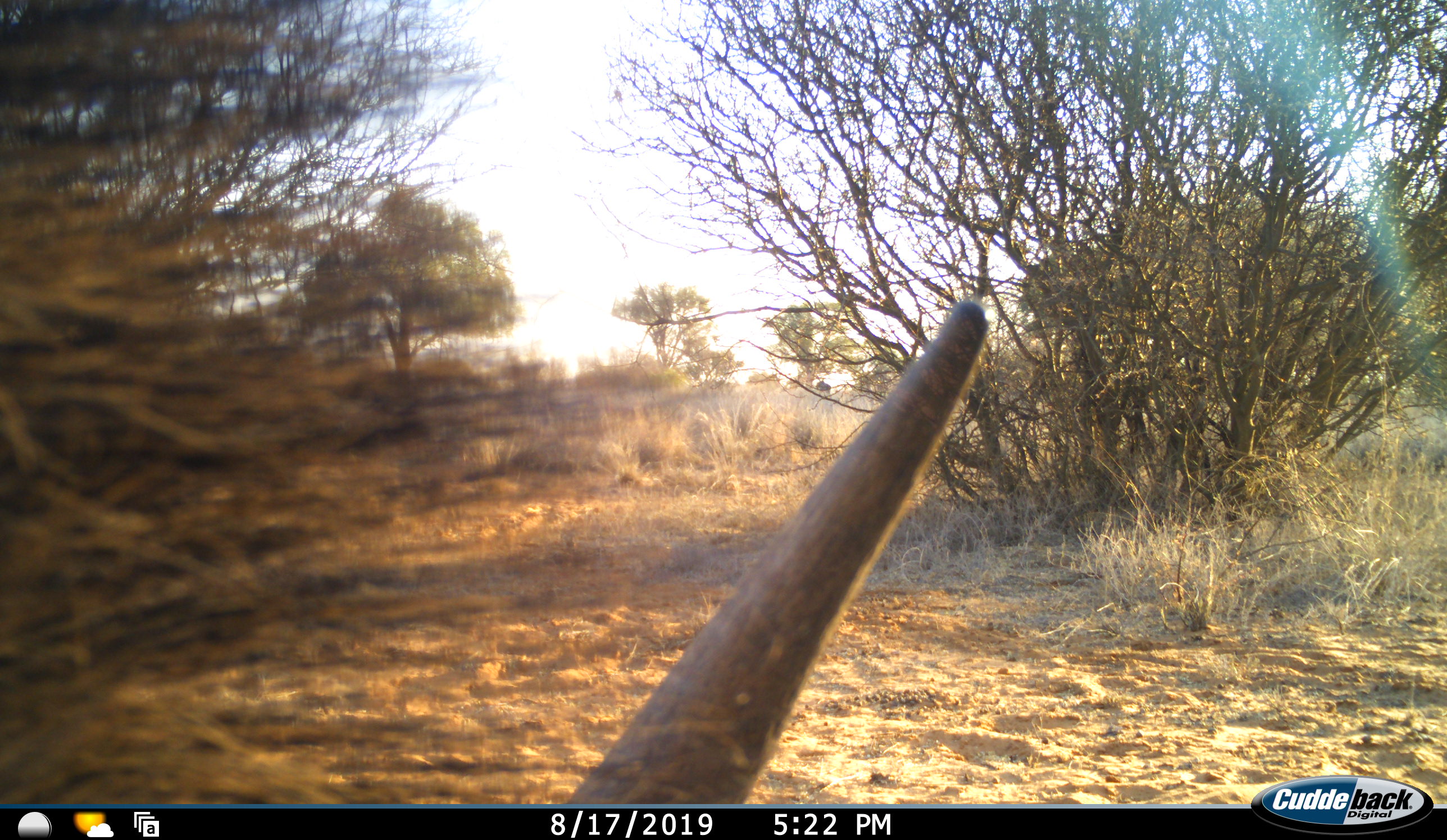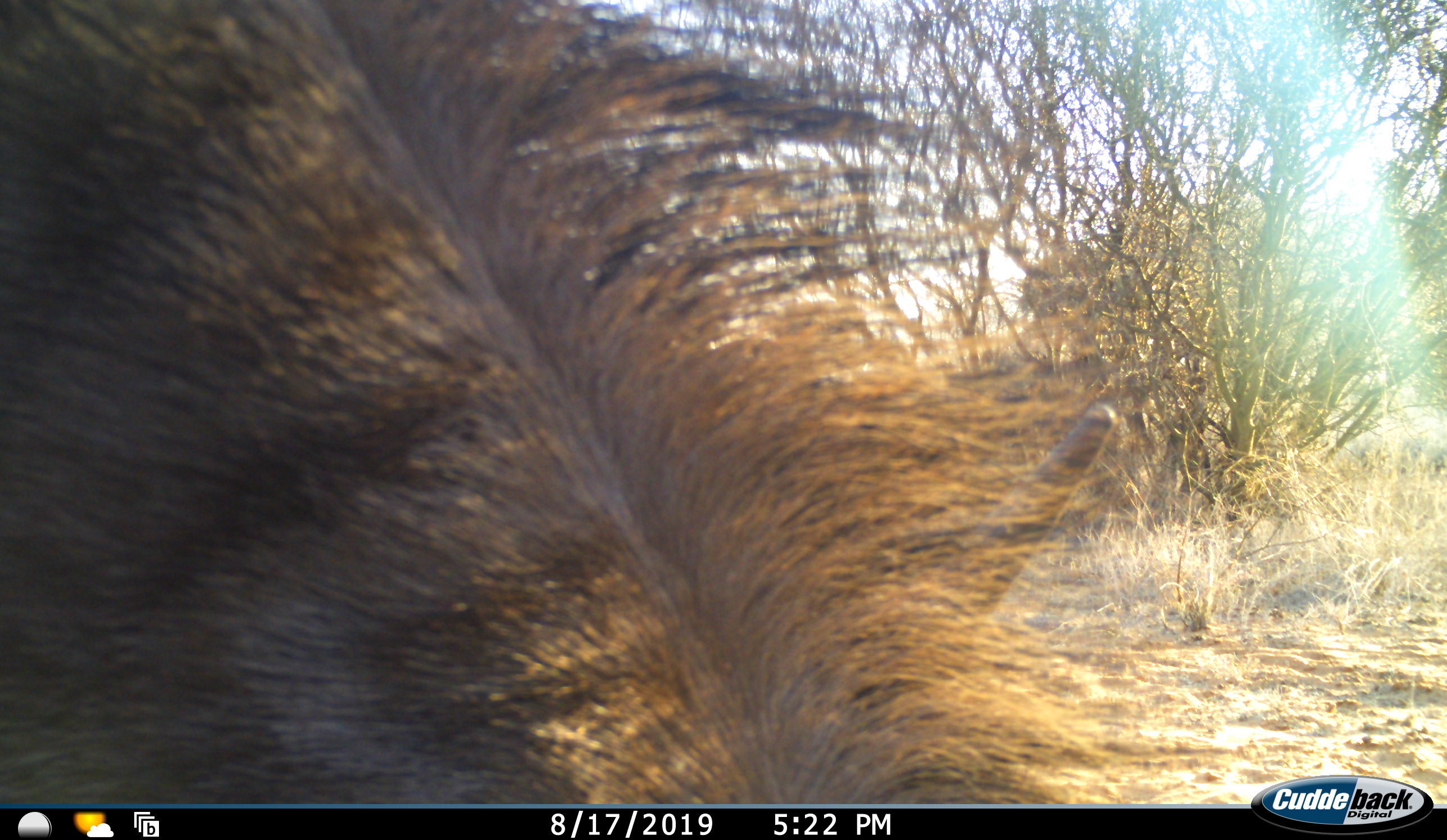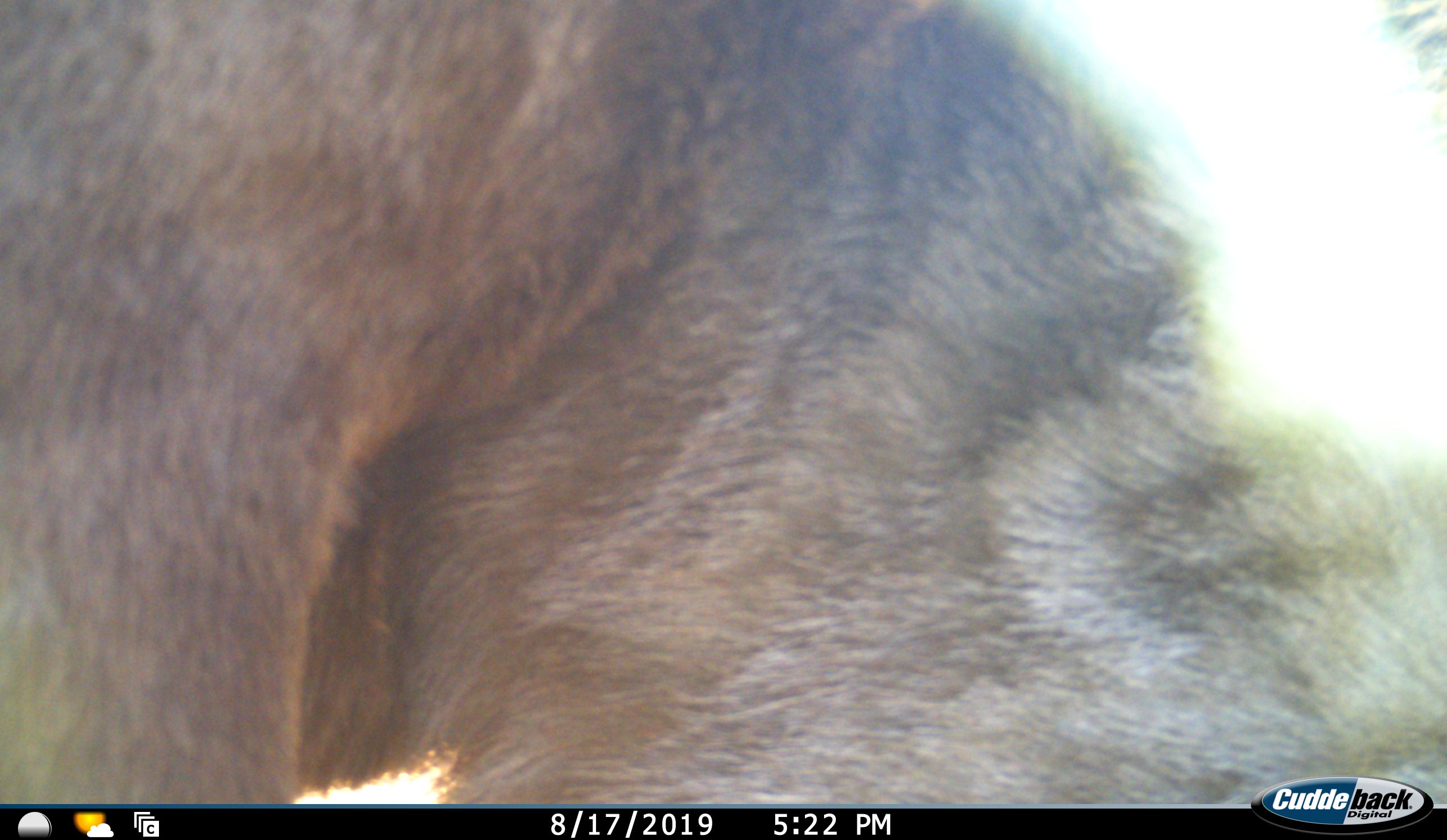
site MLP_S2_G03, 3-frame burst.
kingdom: Animalia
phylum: Chordata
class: Mammalia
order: Artiodactyla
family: Bovidae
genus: Connochaetes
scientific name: Connochaetes taurinus taurinus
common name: blue wildebeest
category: wildebeestblue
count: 1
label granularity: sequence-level